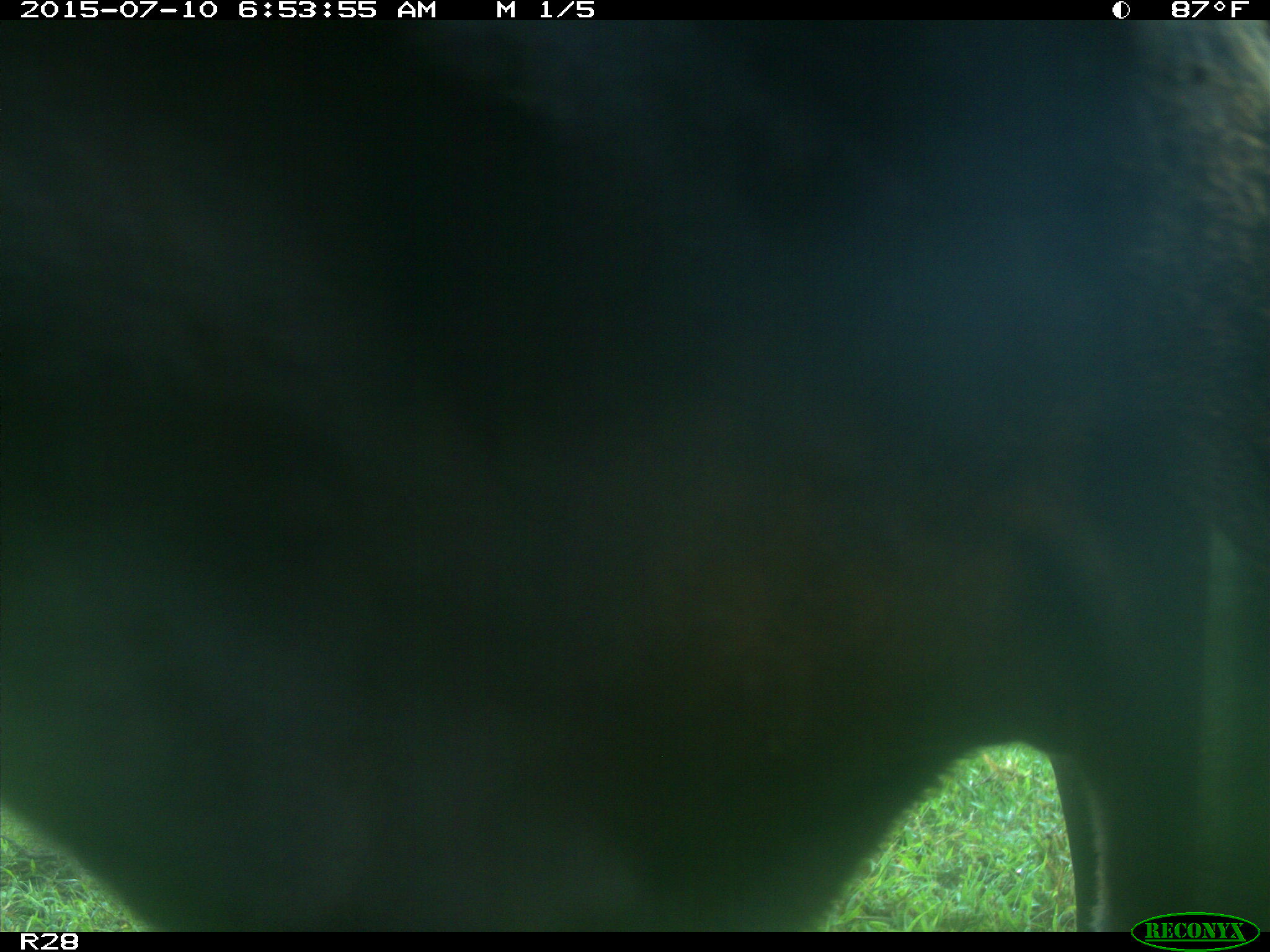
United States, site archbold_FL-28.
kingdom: Animalia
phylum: Chordata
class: Mammalia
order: Artiodactyla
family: Bovidae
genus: Bos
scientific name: Bos taurus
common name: domestic cow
Bos taurus (domestic cow).